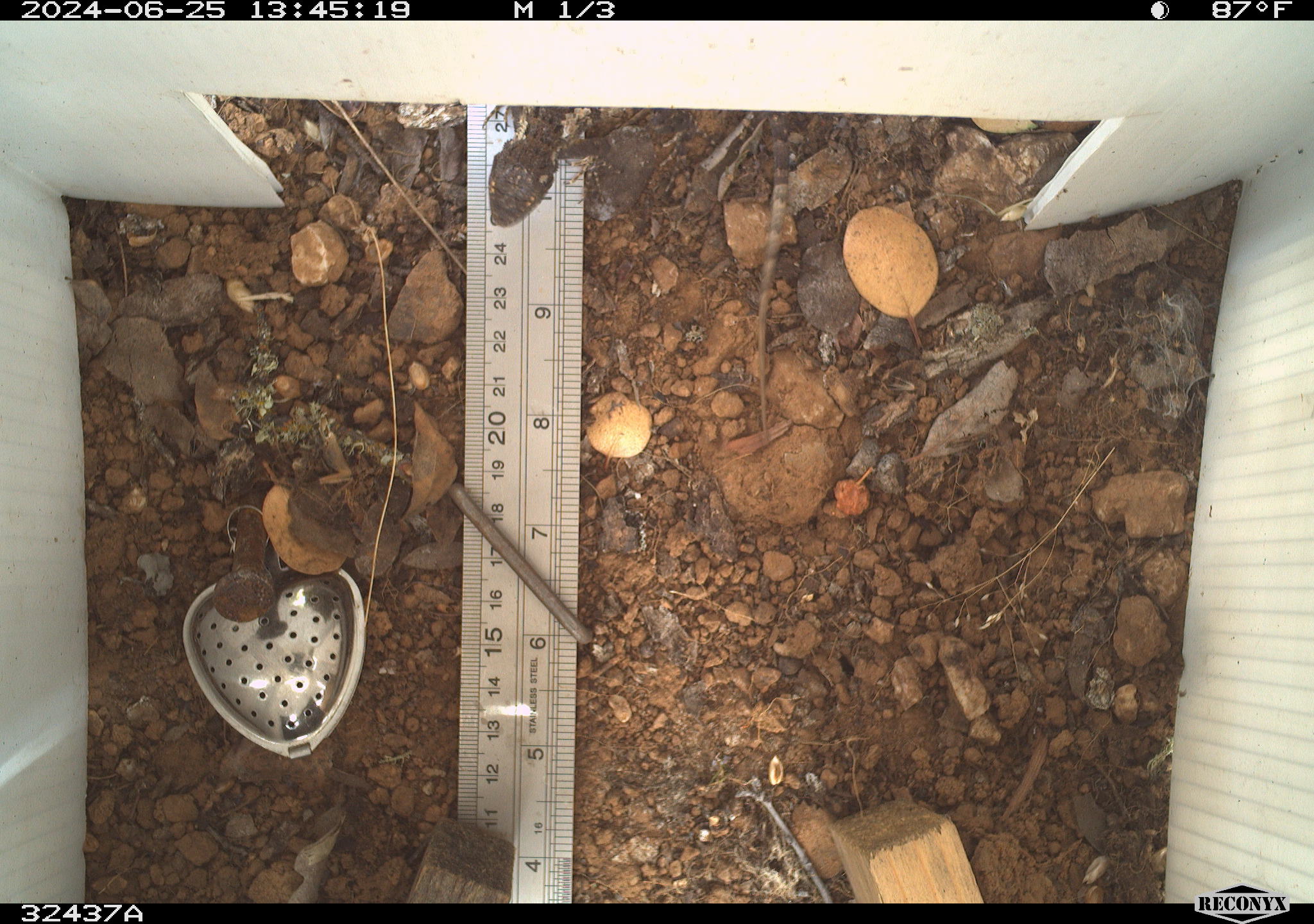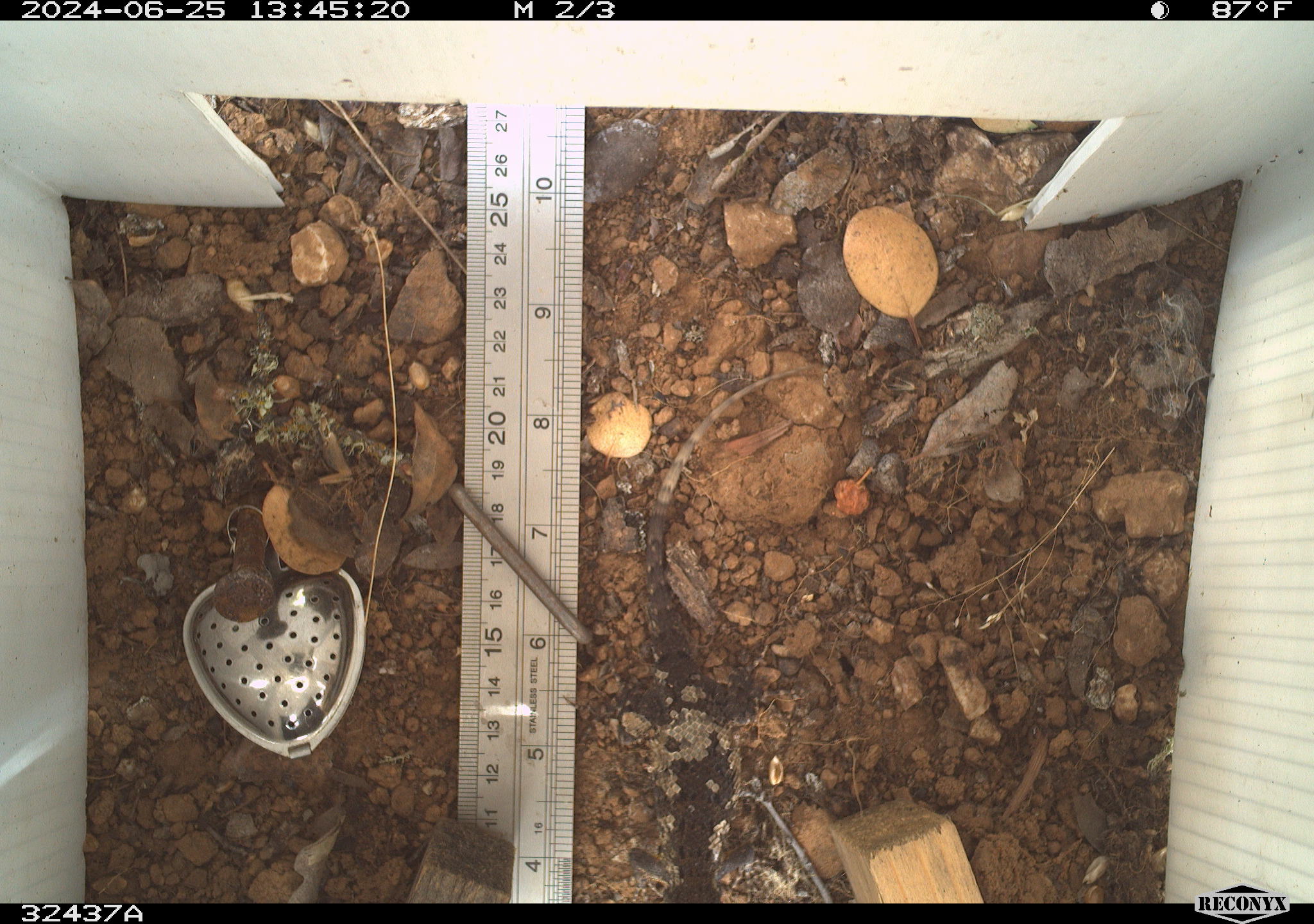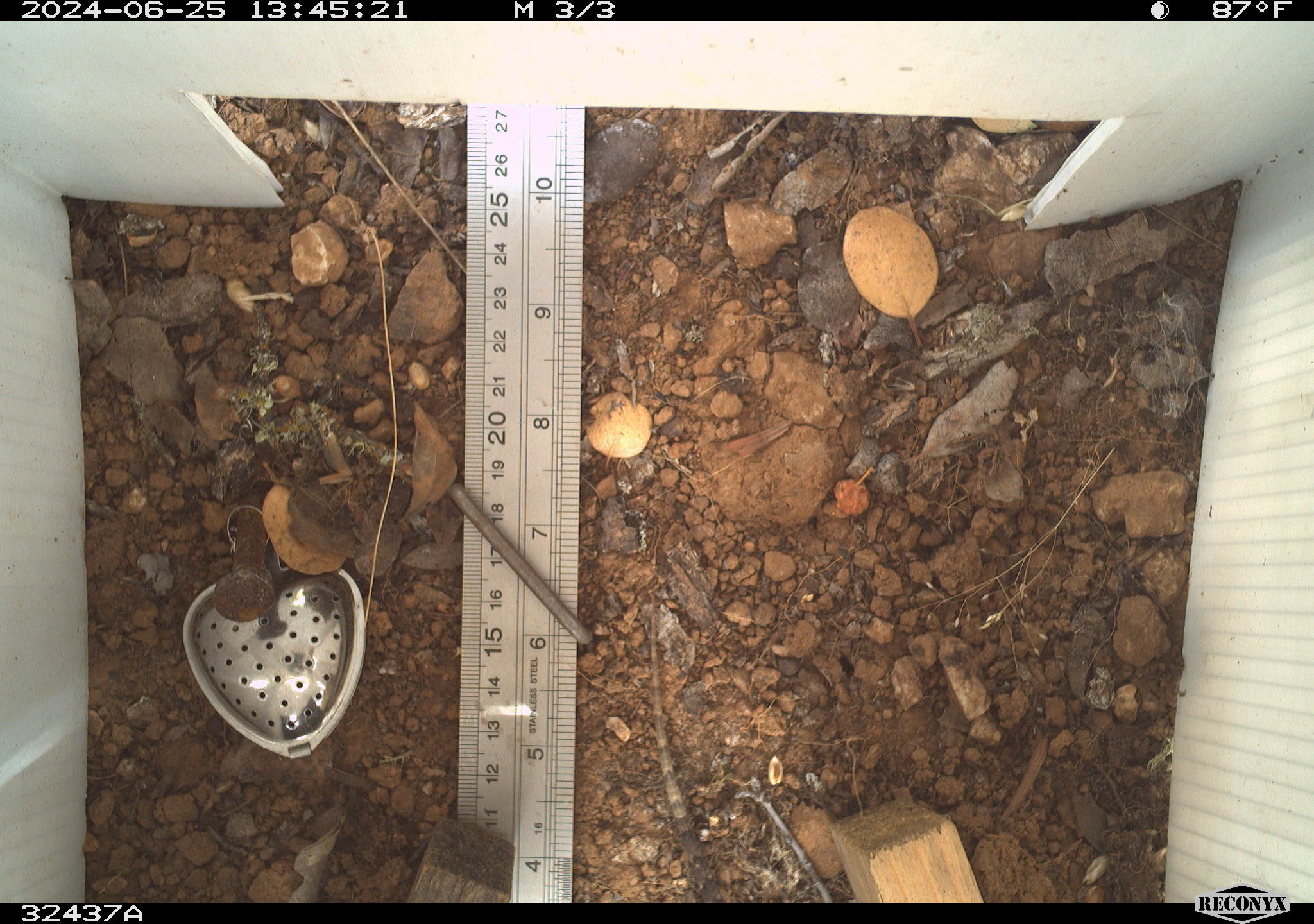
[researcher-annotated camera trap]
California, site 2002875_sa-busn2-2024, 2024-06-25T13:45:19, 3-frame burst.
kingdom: Animalia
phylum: Chordata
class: Reptilia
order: Squamata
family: Phrynosomatidae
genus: Sceloporus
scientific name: Sceloporus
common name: spiny lizards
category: sceloporus species